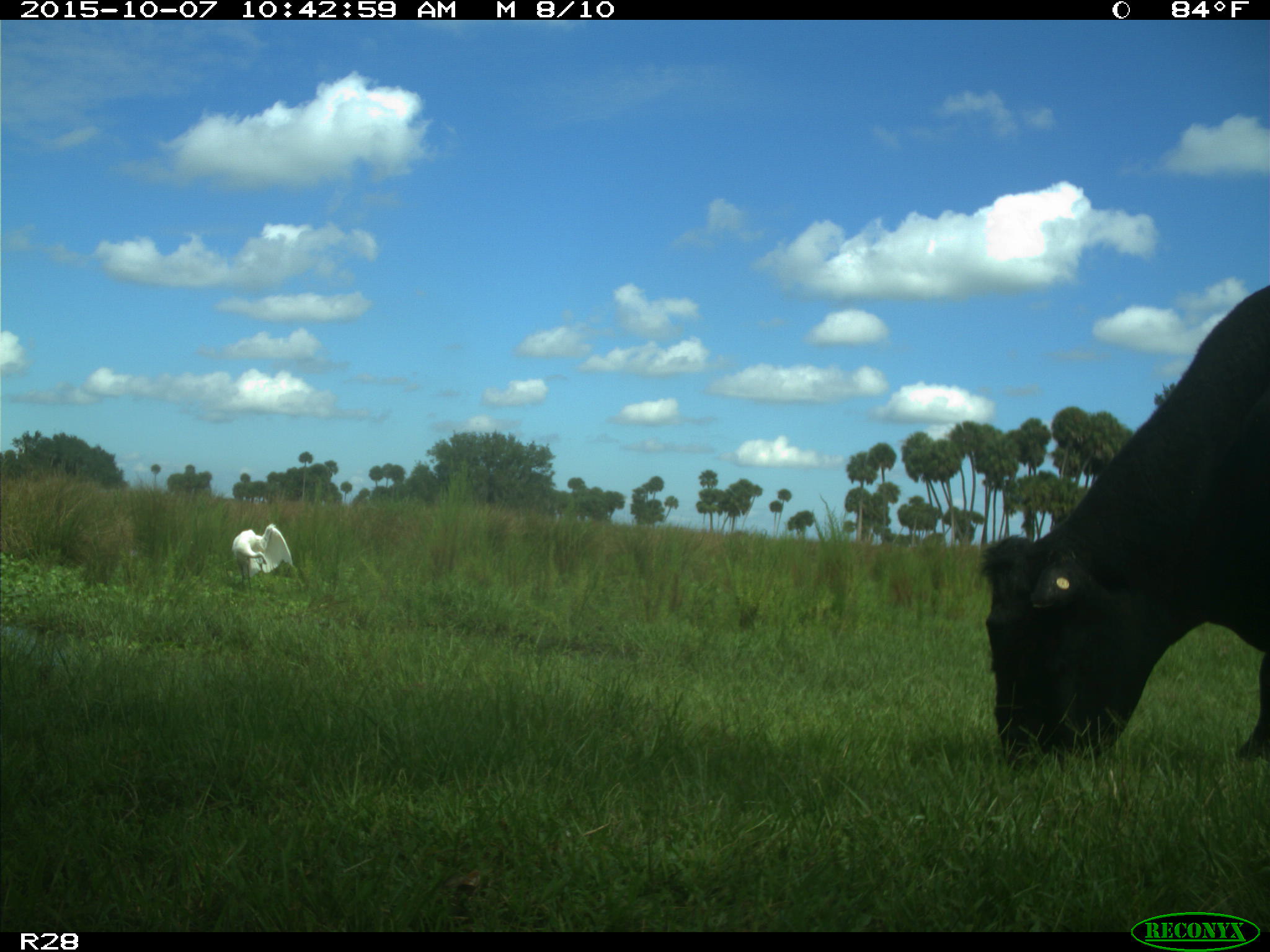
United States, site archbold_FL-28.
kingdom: Animalia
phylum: Chordata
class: Mammalia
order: Artiodactyla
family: Bovidae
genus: Bos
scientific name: Bos taurus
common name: domestic cow